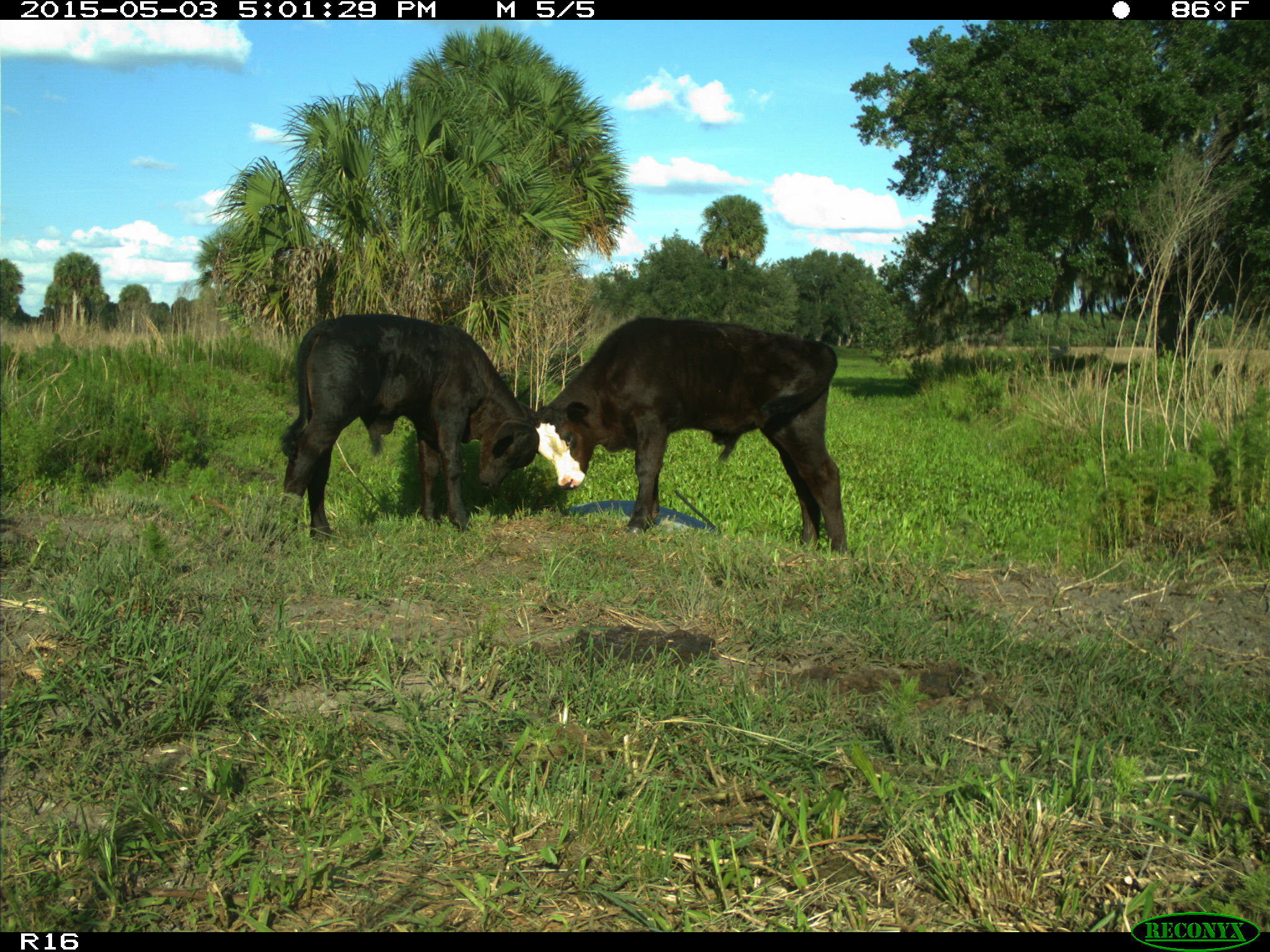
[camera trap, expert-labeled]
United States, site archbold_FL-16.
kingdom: Animalia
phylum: Chordata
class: Mammalia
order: Artiodactyla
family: Bovidae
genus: Bos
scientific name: Bos taurus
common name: domestic cow